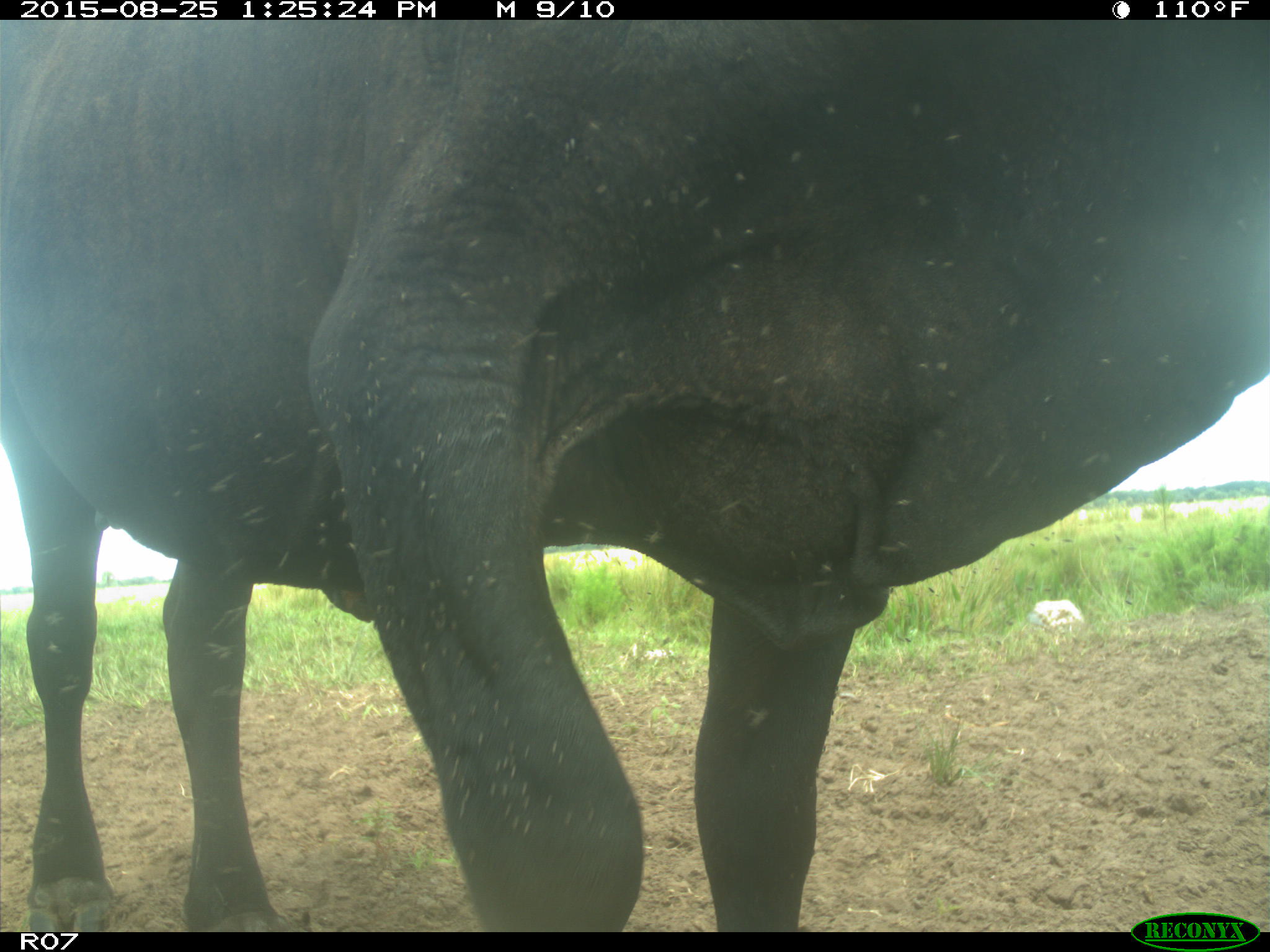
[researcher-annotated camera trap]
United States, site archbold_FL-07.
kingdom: Animalia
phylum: Chordata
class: Mammalia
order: Artiodactyla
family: Bovidae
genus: Bos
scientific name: Bos taurus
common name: domestic cow